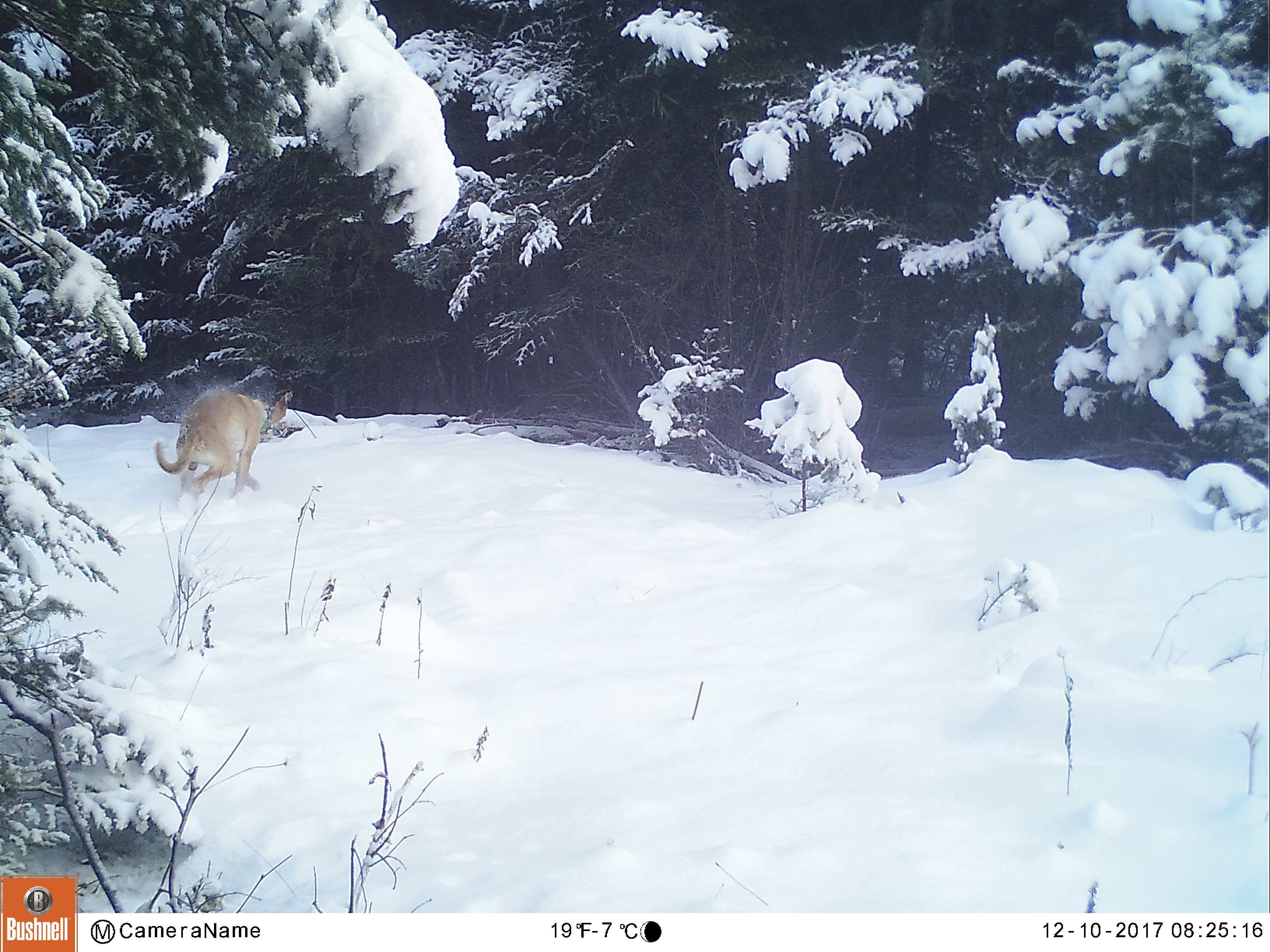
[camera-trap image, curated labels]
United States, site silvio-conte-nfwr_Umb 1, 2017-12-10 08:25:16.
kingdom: Animalia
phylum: Chordata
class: Mammalia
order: Carnivora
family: Canidae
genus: Canis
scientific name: Canis familiaris familiaris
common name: domestic dog